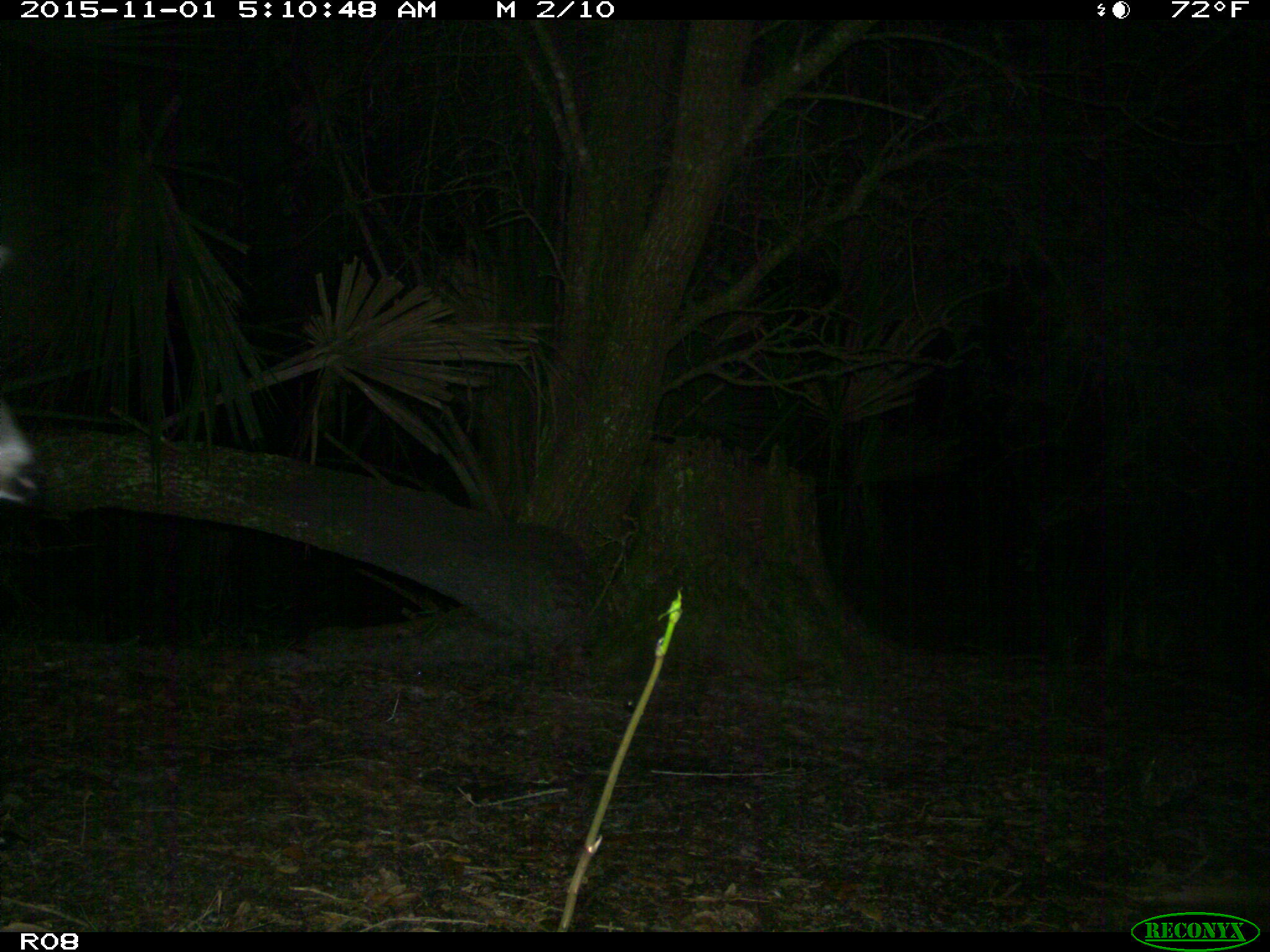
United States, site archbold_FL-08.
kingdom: Animalia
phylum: Chordata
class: Mammalia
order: Artiodactyla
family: Cervidae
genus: Odocoileus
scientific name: Odocoileus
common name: deer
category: unidentified deer